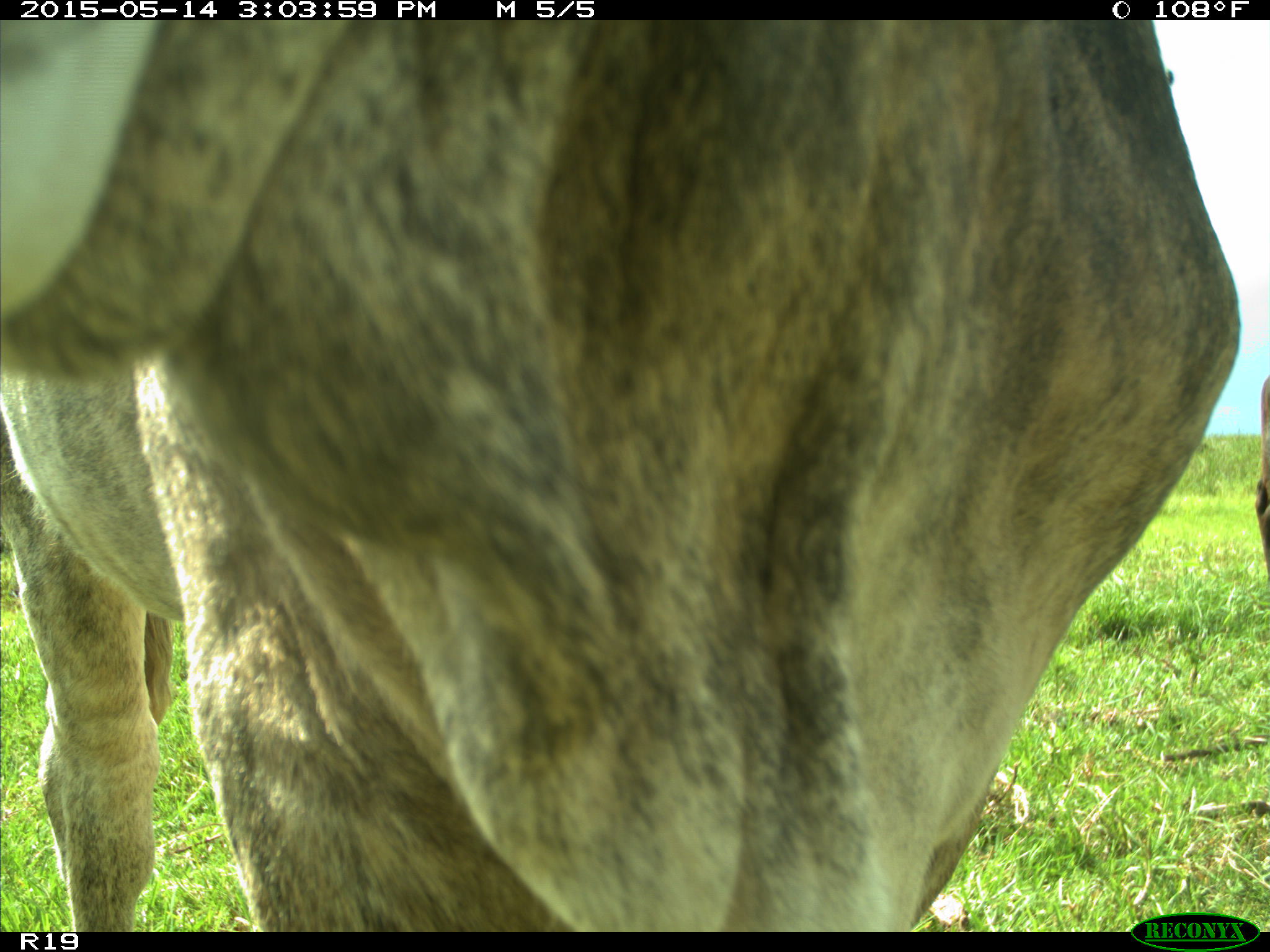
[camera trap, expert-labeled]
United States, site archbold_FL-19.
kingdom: Animalia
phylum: Chordata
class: Mammalia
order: Artiodactyla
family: Bovidae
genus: Bos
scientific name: Bos taurus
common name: domestic cow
Bos taurus (domestic cow).